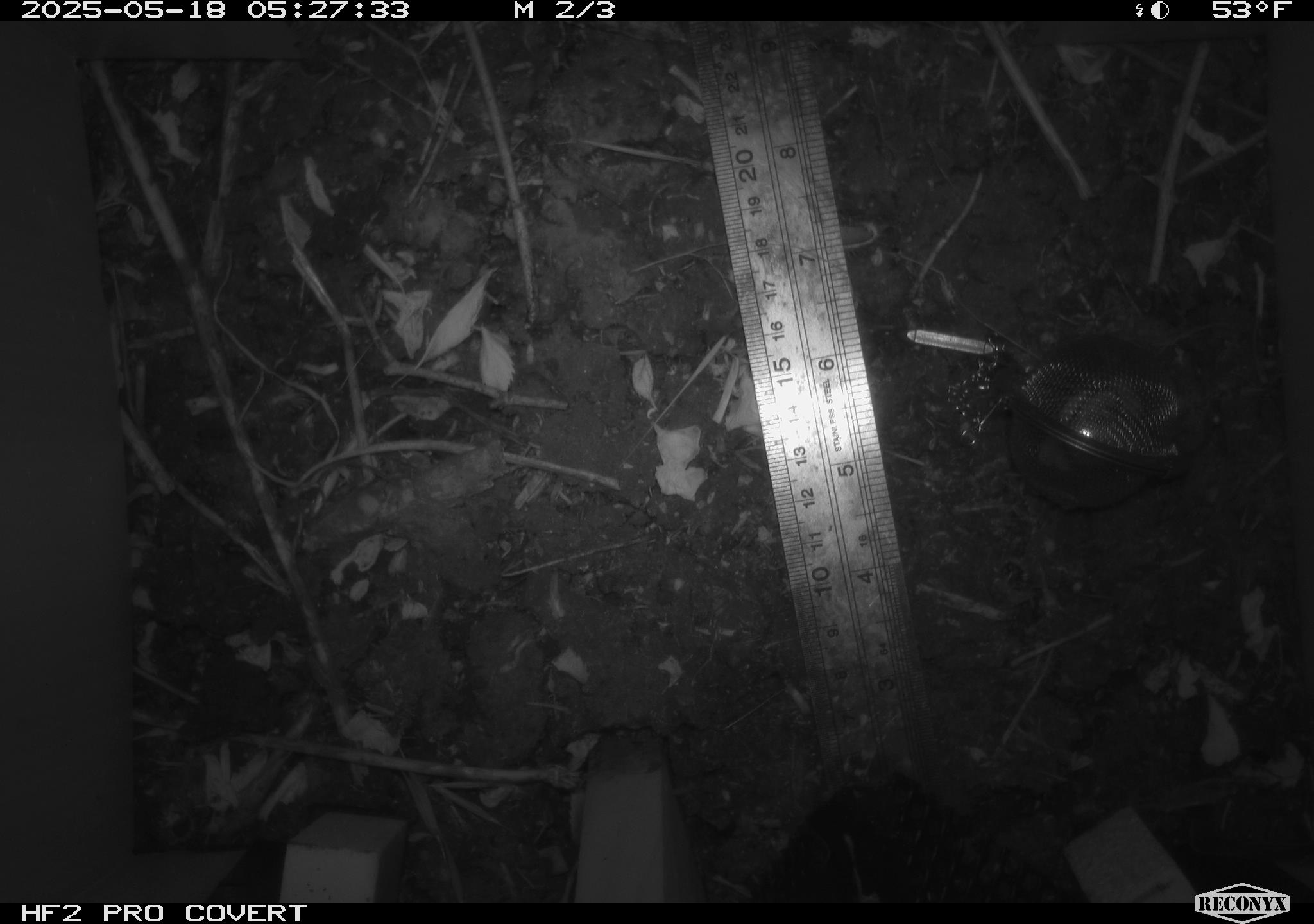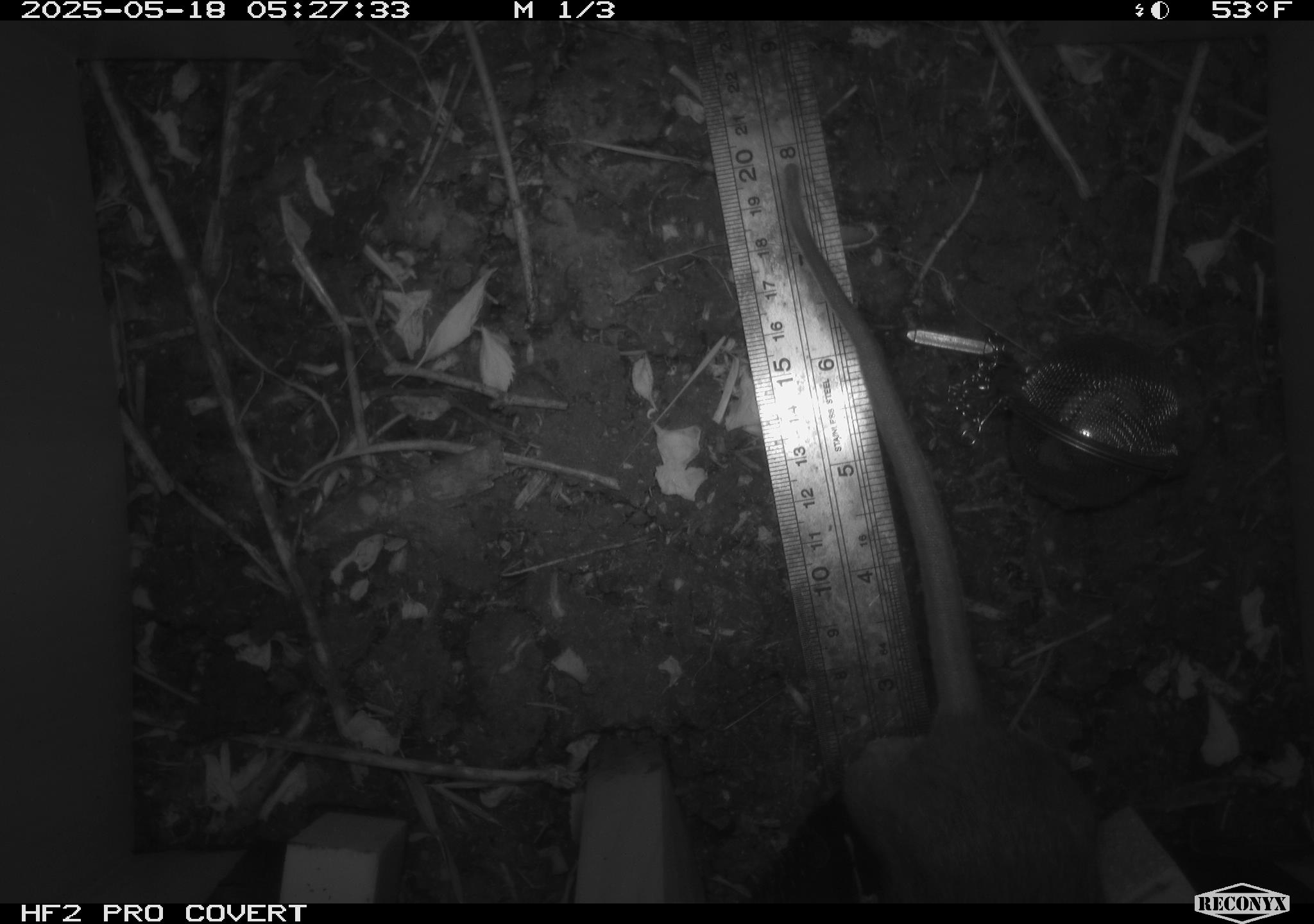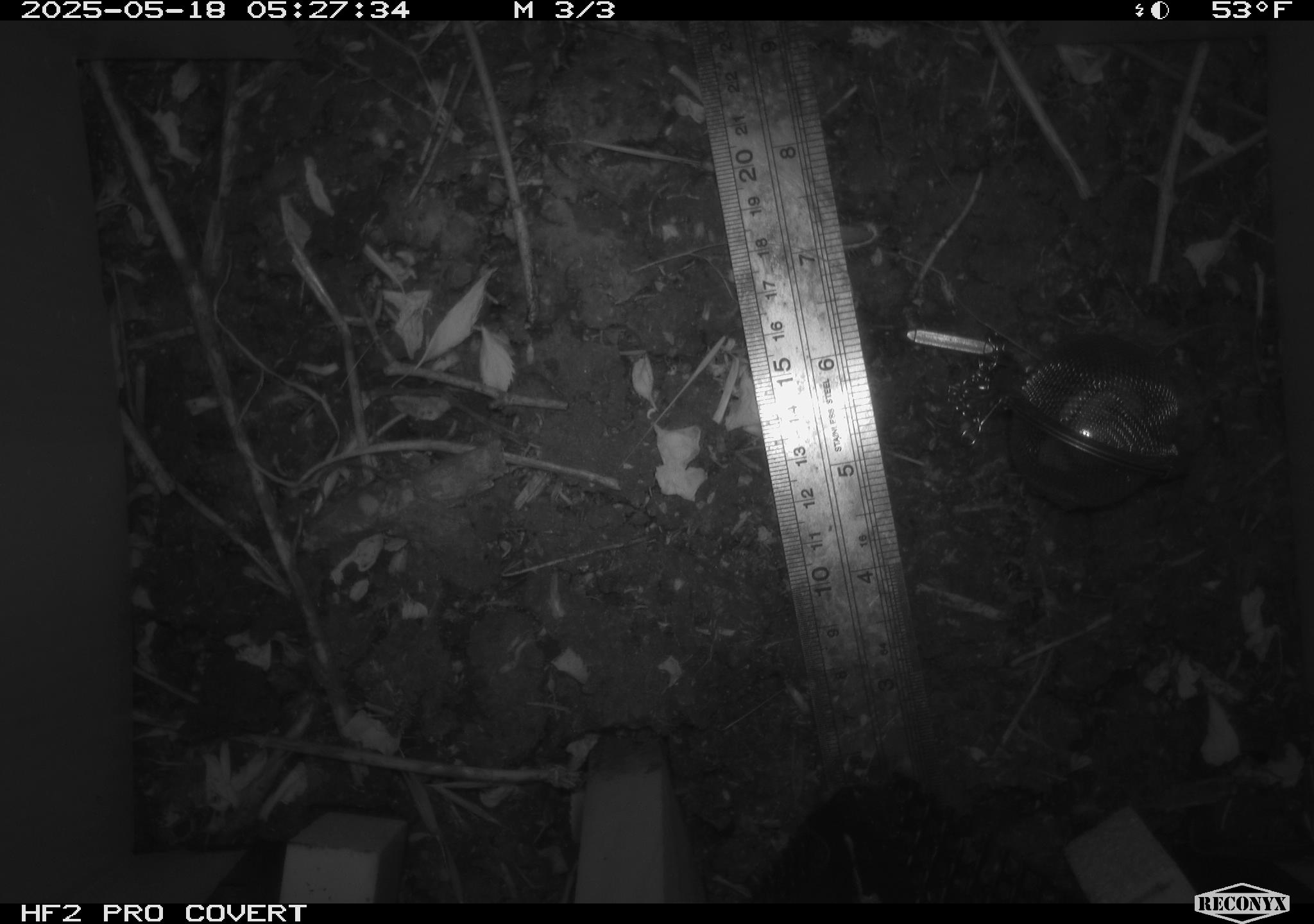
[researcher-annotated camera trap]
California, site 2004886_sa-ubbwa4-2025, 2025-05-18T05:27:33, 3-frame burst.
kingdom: Animalia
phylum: Chordata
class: Mammalia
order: Rodentia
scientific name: Rodentia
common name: rodent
Rodent (Rodentia).